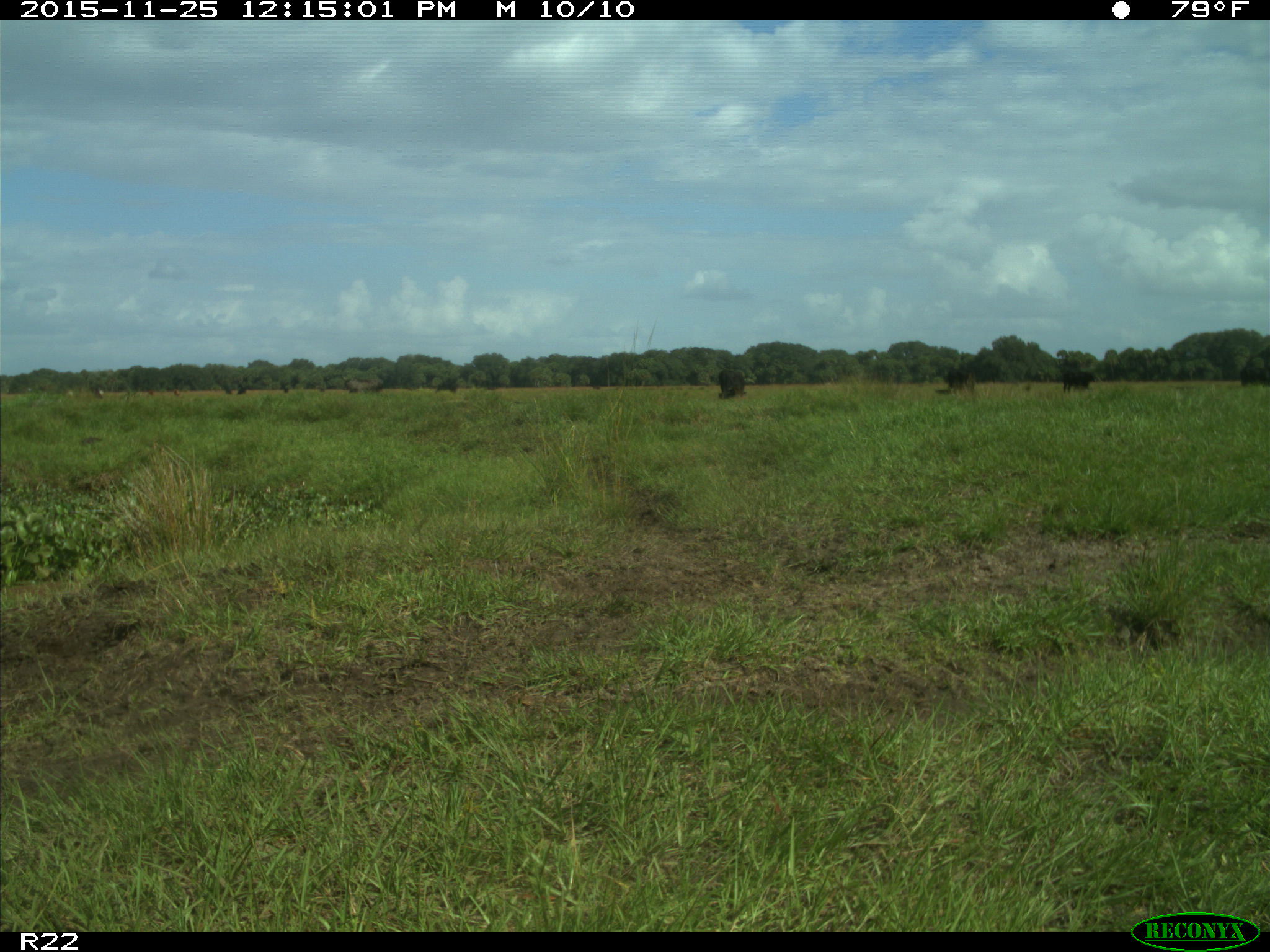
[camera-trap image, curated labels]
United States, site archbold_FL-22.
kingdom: Animalia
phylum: Chordata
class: Mammalia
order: Artiodactyla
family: Bovidae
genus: Bos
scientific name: Bos taurus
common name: domestic cow